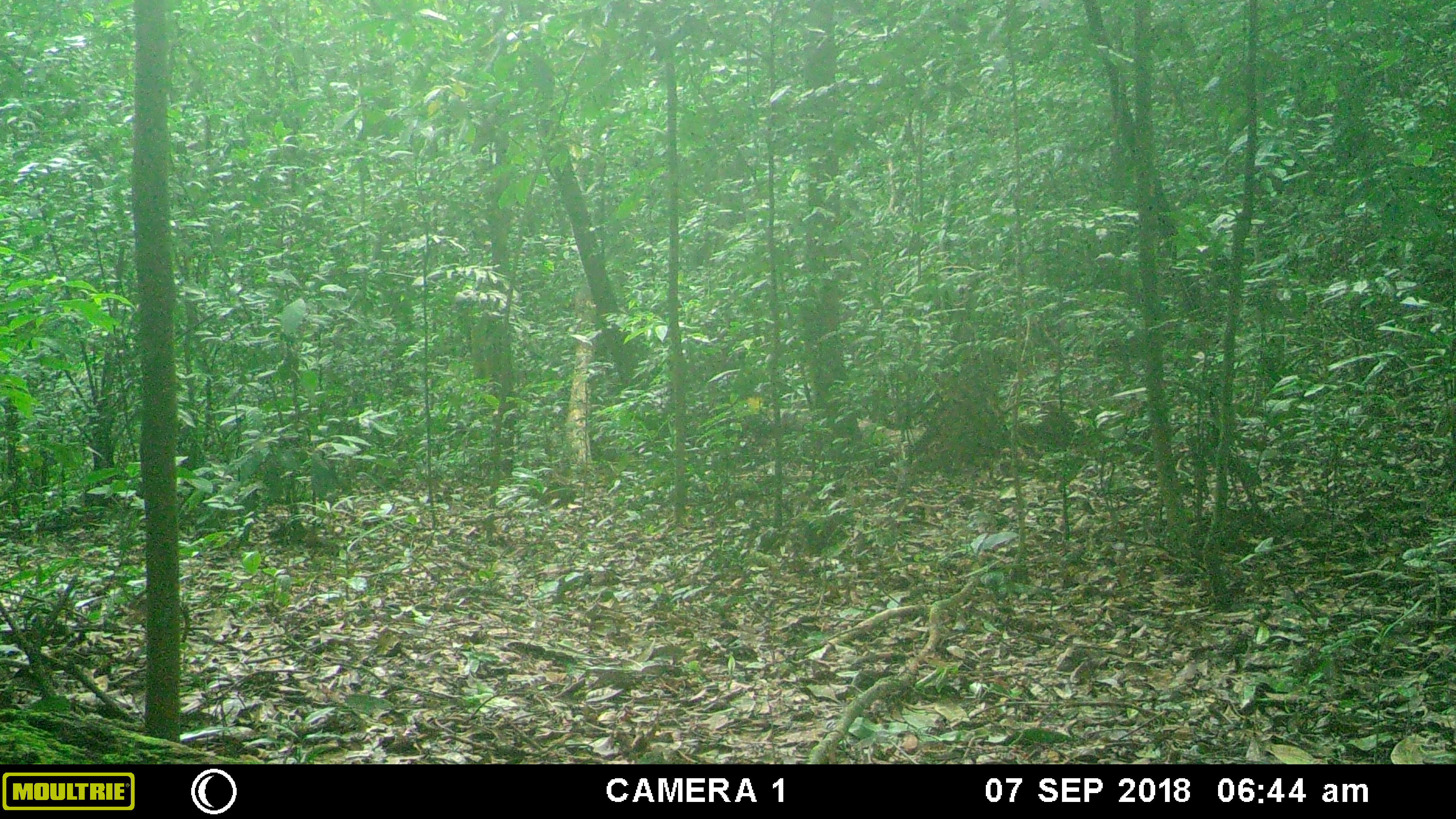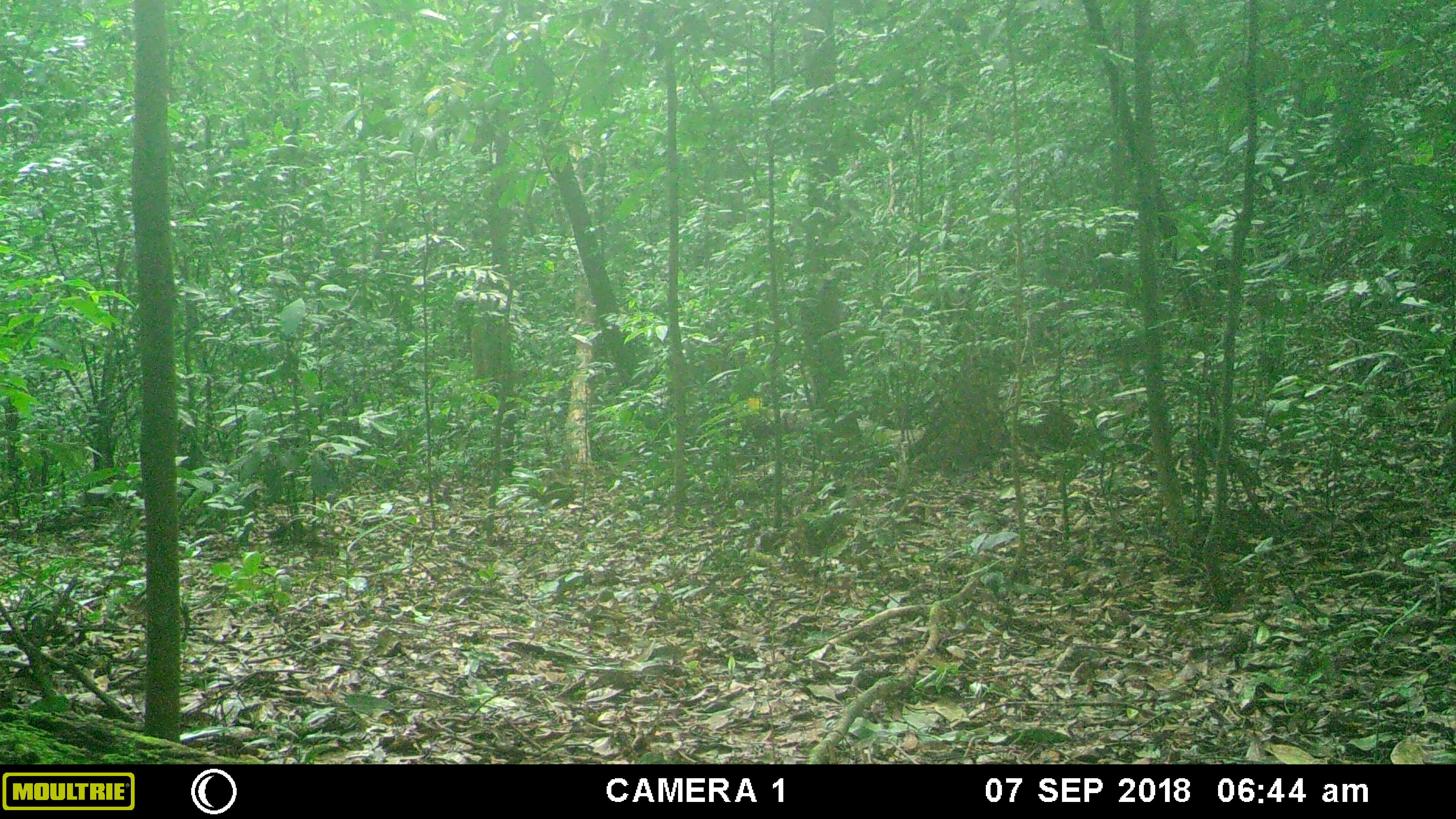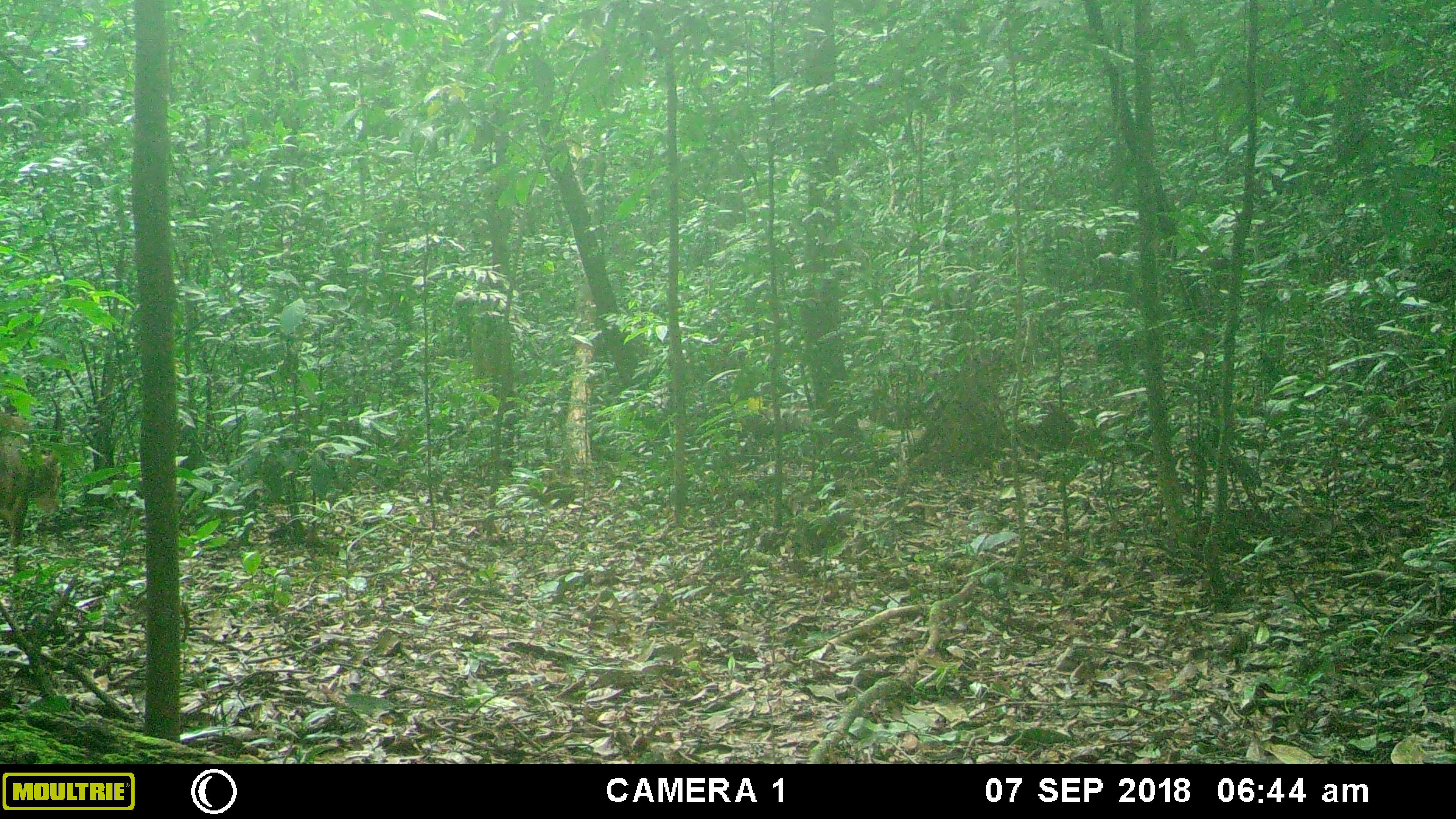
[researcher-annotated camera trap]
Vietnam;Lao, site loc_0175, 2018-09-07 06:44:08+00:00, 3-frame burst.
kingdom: Animalia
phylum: Chordata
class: Mammalia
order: Artiodactyla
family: Cervidae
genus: Muntiacus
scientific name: Muntiacus vuquangensis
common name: large-antlered muntjac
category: large antlered muntjac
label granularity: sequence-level